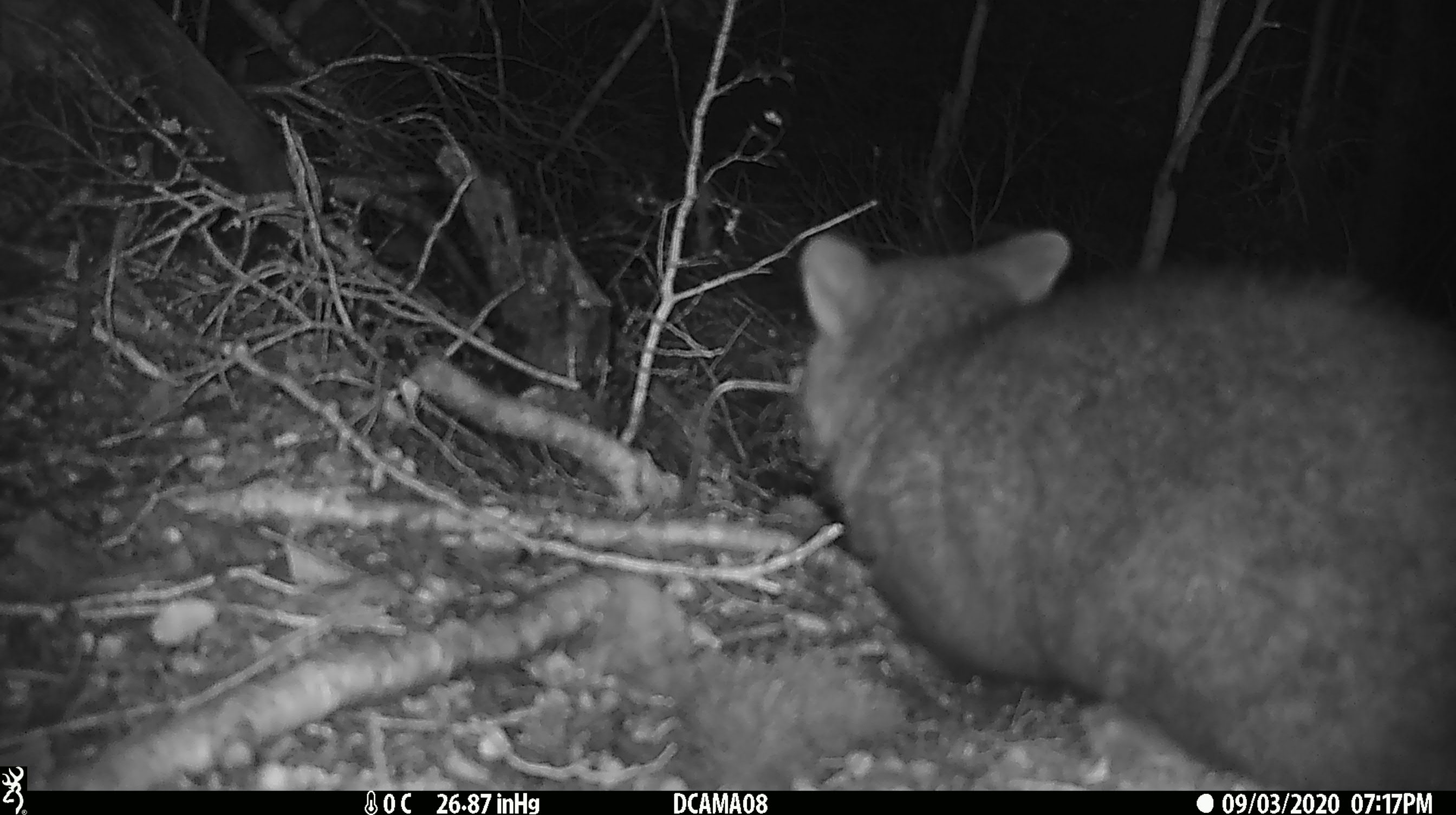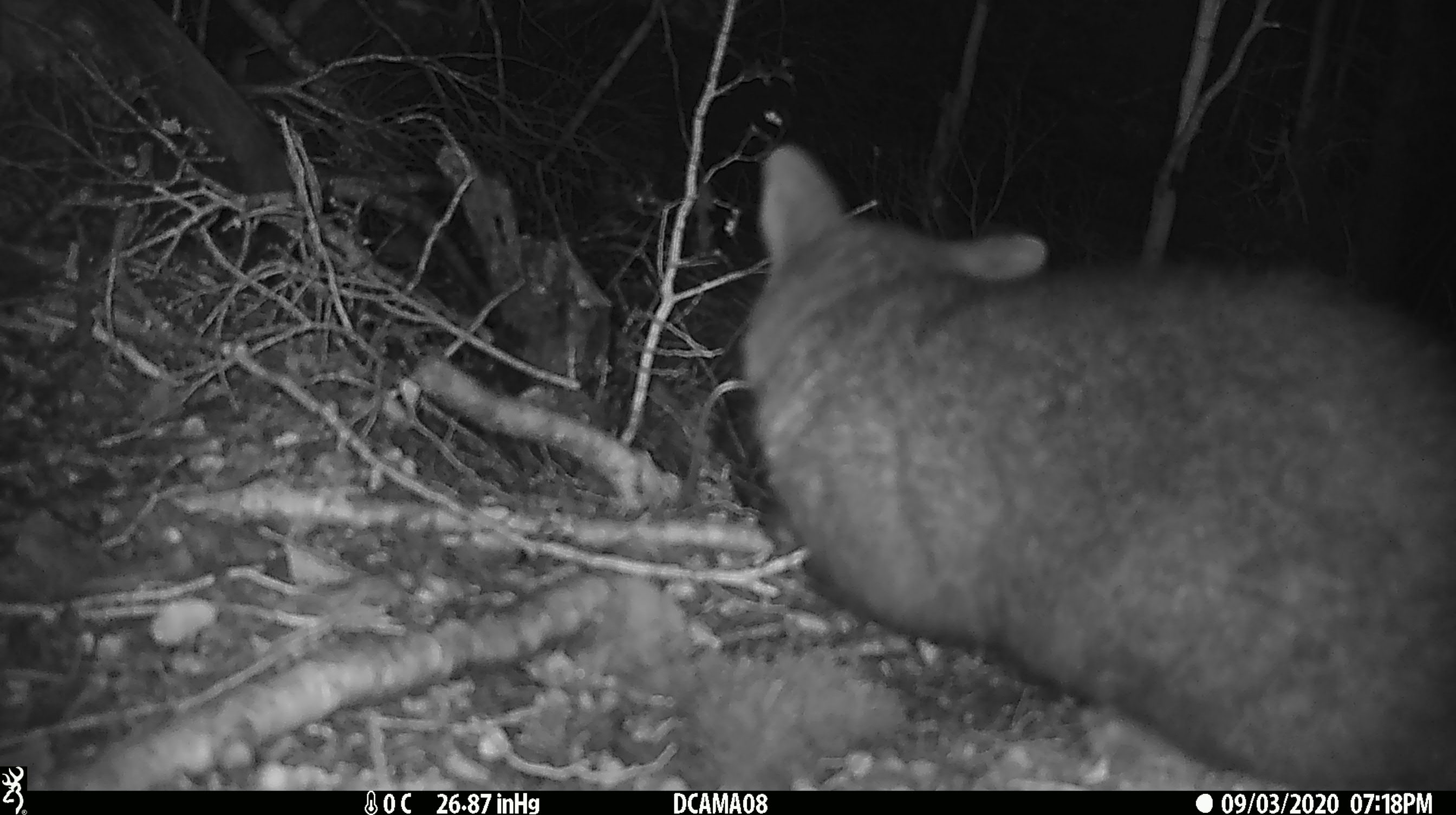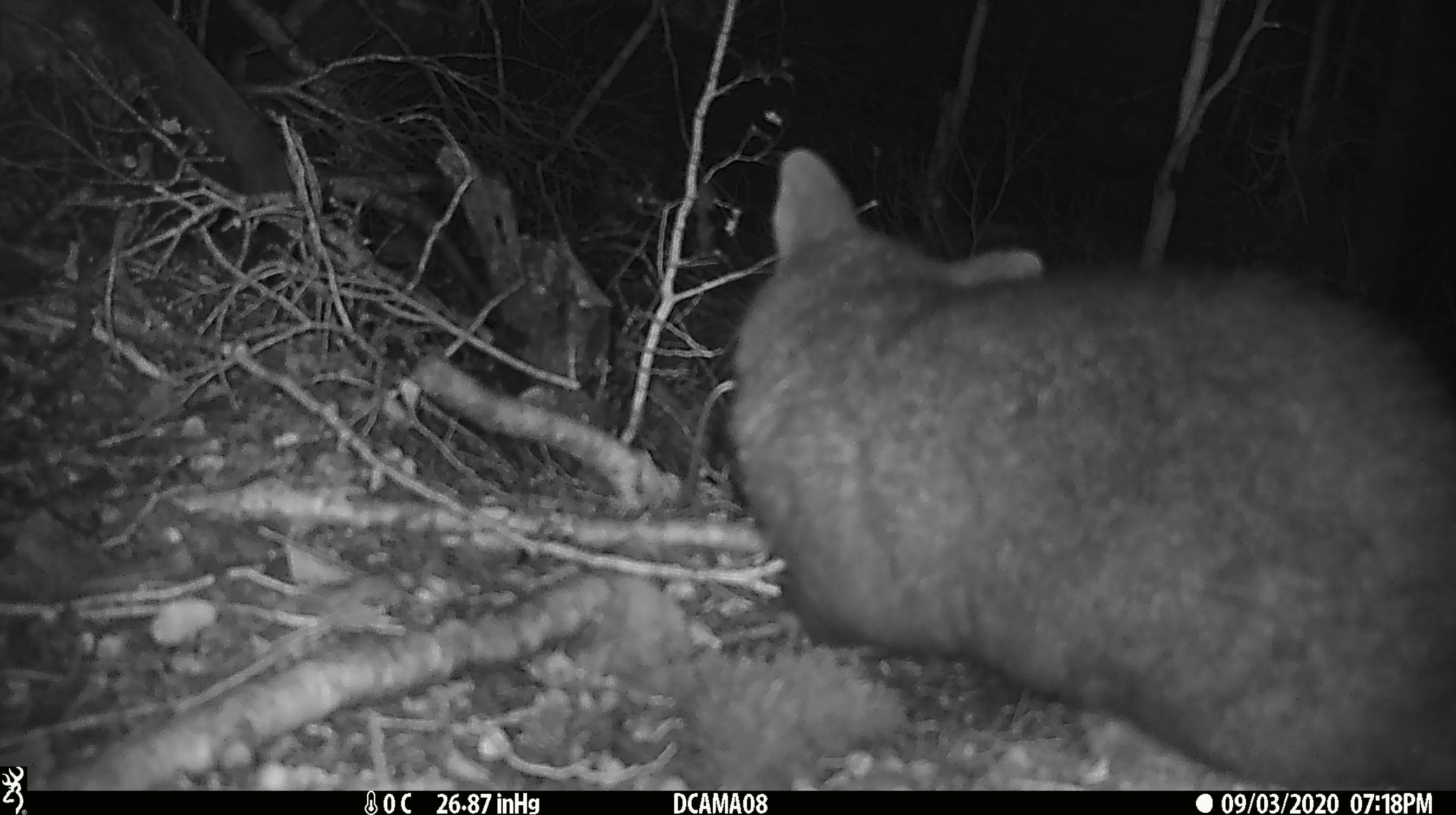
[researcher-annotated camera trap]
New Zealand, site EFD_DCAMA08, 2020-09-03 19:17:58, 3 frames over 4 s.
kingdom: Animalia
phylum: Chordata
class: Mammalia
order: Diprotodontia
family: Phalangeridae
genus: Trichosurus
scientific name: Trichosurus vulpecula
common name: common brushtail possum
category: possum